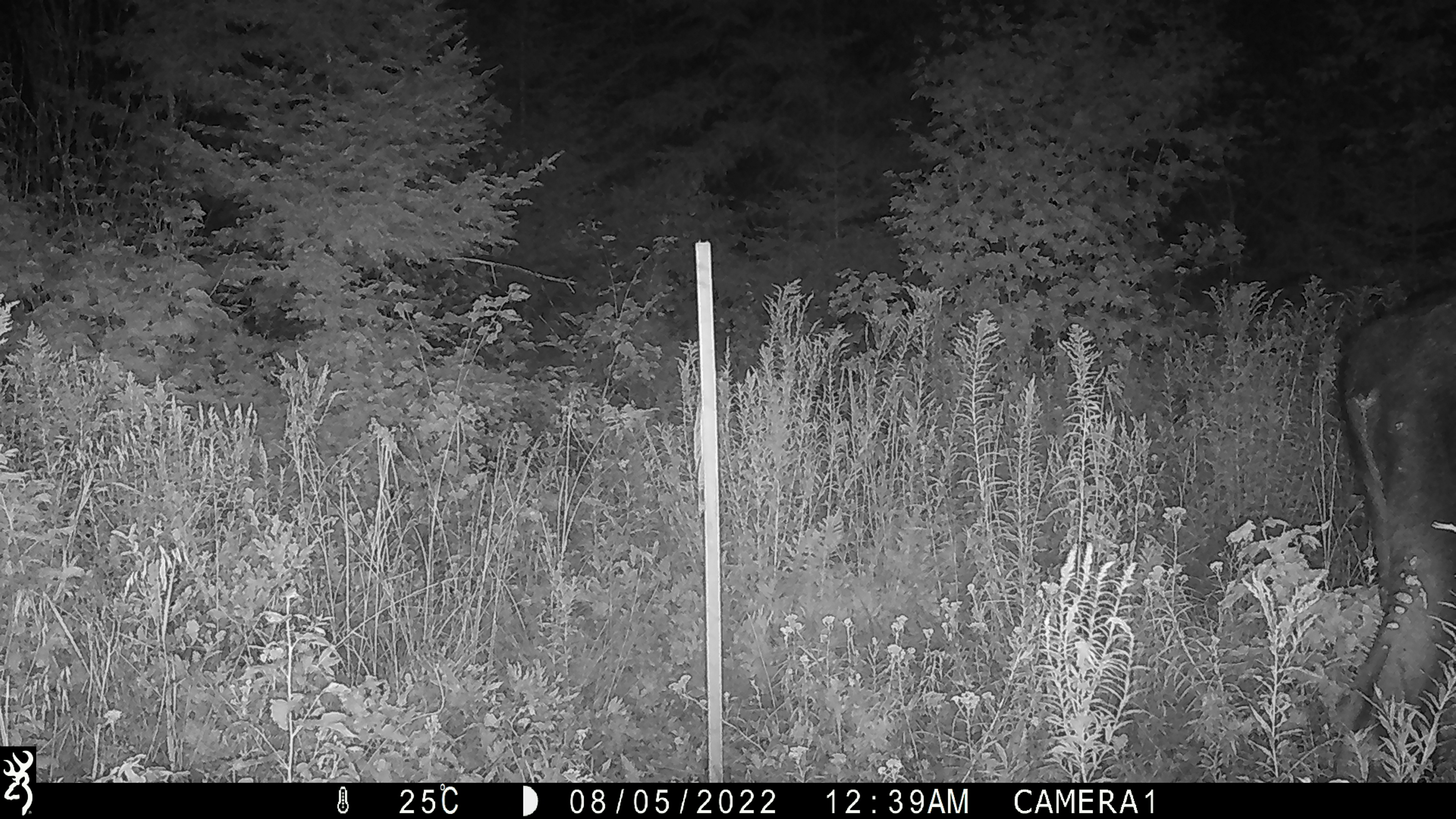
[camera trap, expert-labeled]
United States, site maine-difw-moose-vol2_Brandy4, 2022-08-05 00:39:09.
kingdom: Animalia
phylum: Chordata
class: Mammalia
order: Artiodactyla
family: Cervidae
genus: Alces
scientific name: Alces alces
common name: moose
Moose (Alces alces).